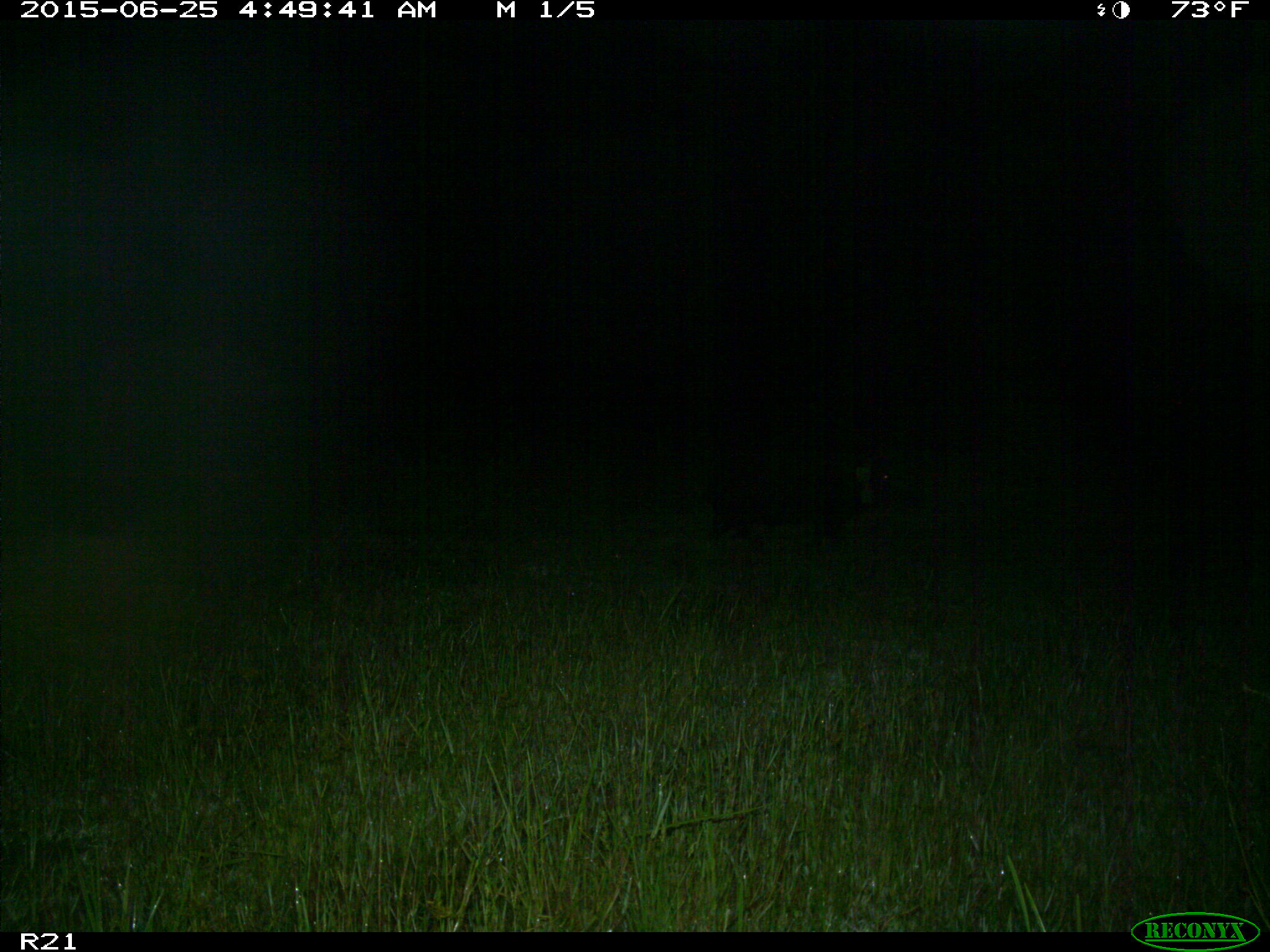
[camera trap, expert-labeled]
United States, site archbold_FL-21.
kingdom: Animalia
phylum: Chordata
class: Mammalia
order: Artiodactyla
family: Suidae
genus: Sus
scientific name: Sus scrofa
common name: wild boar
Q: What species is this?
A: Sus scrofa (wild boar).